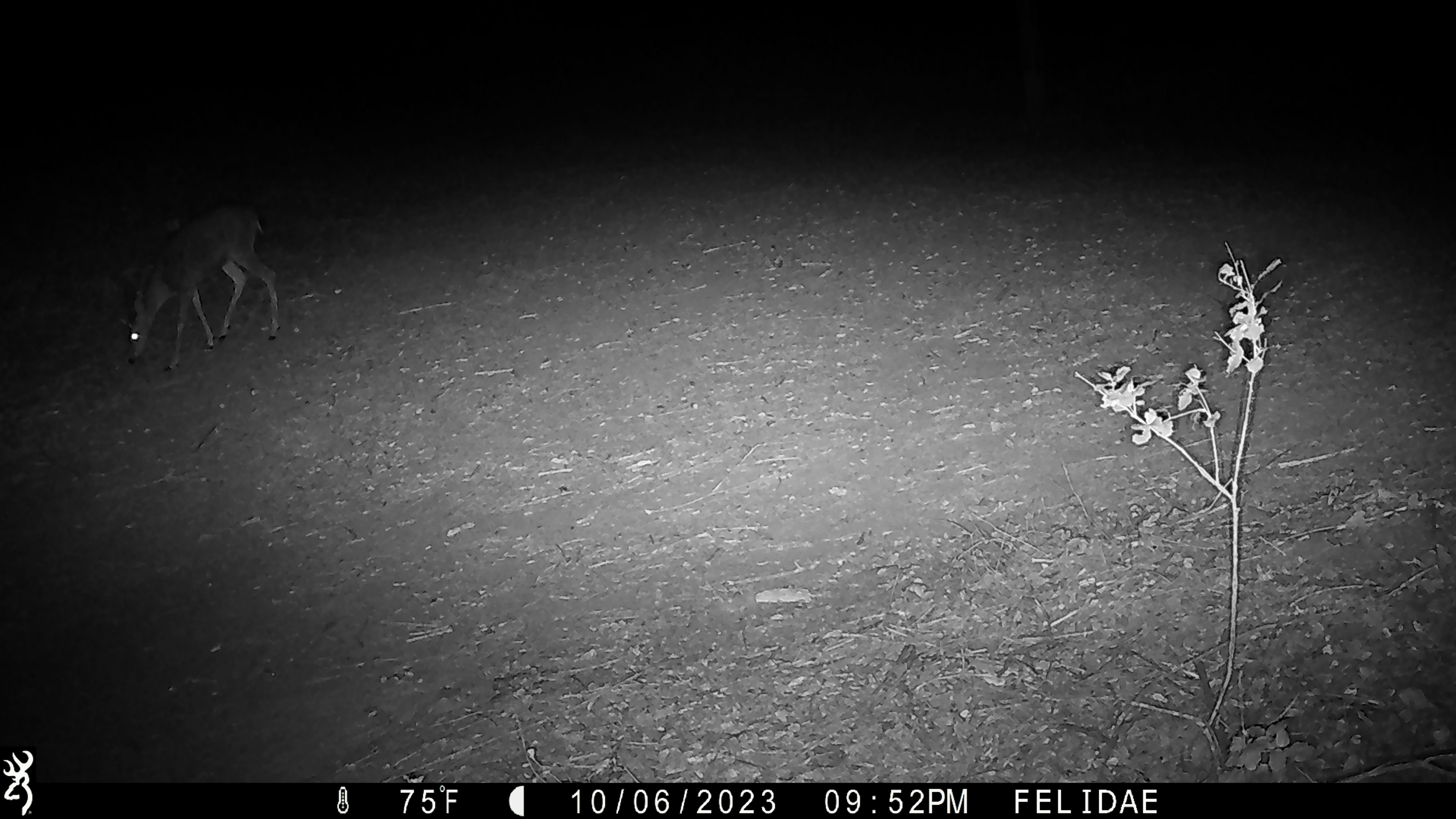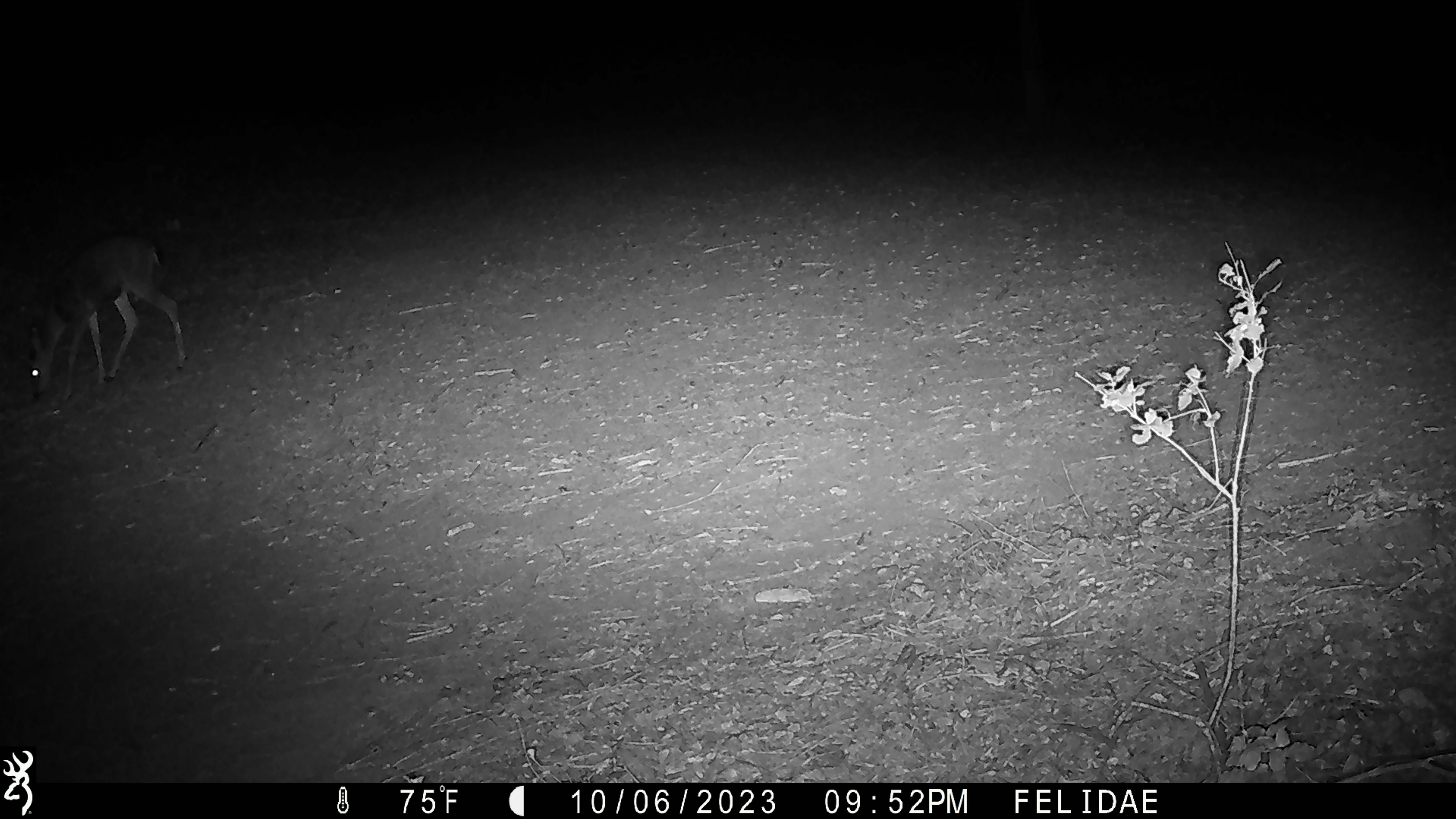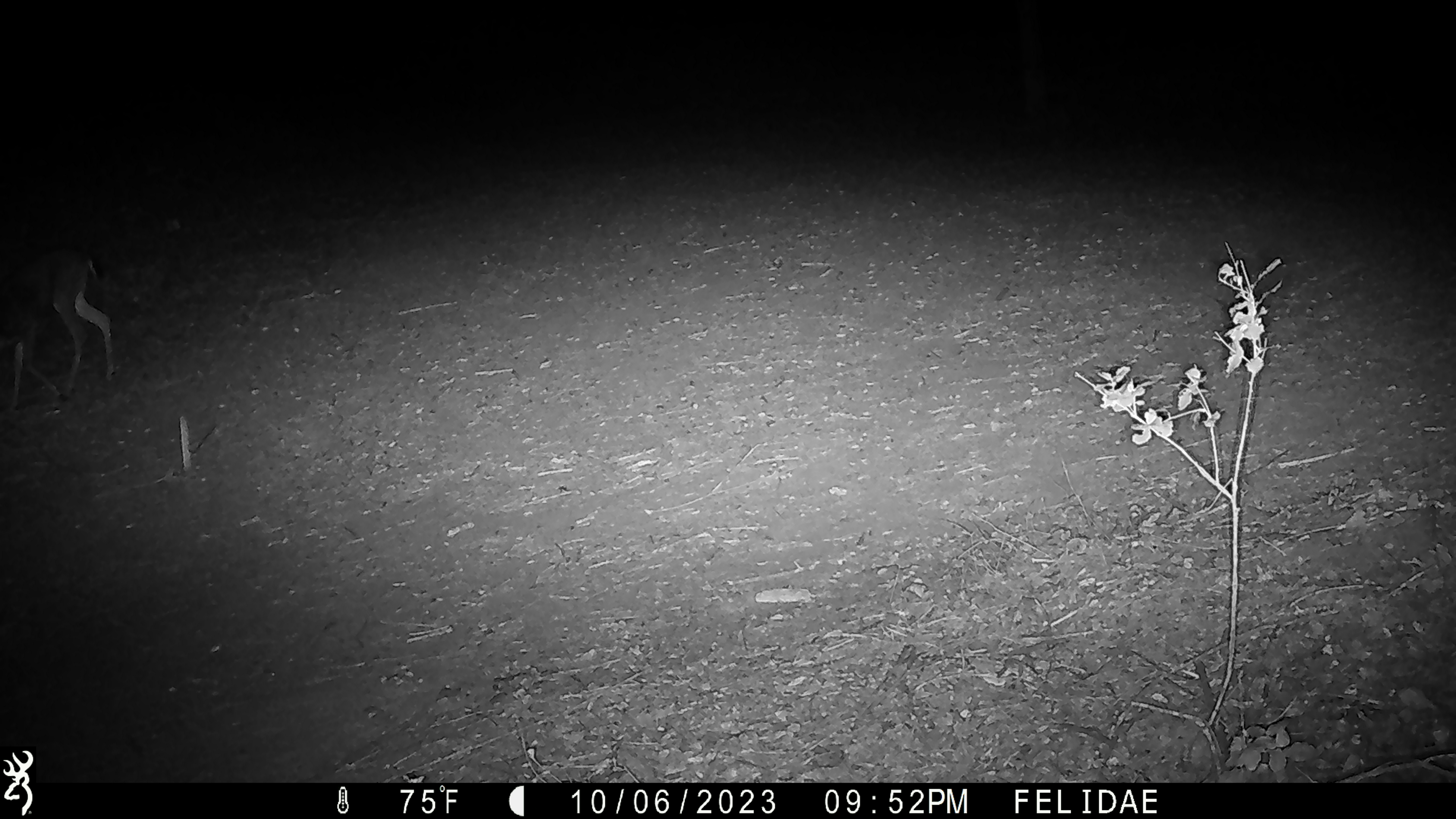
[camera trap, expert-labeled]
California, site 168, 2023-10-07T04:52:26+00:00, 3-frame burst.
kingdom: Animalia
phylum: Chordata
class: Mammalia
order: Artiodactyla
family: Cervidae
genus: Odocoileus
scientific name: Odocoileus hemionus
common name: mule deer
Mule deer (Odocoileus hemionus).